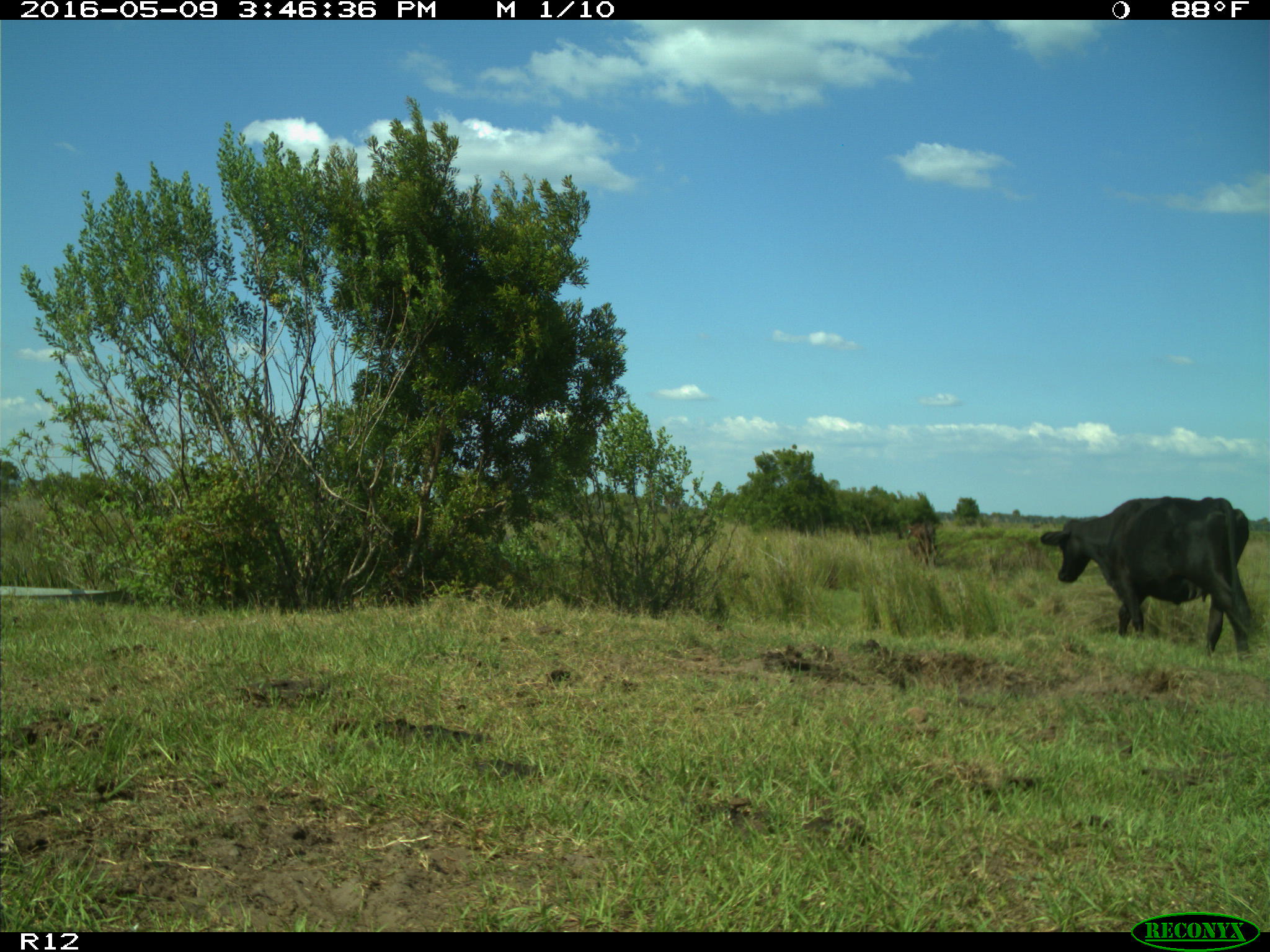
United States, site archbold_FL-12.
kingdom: Animalia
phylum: Chordata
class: Mammalia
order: Artiodactyla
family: Bovidae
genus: Bos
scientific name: Bos taurus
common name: domestic cow